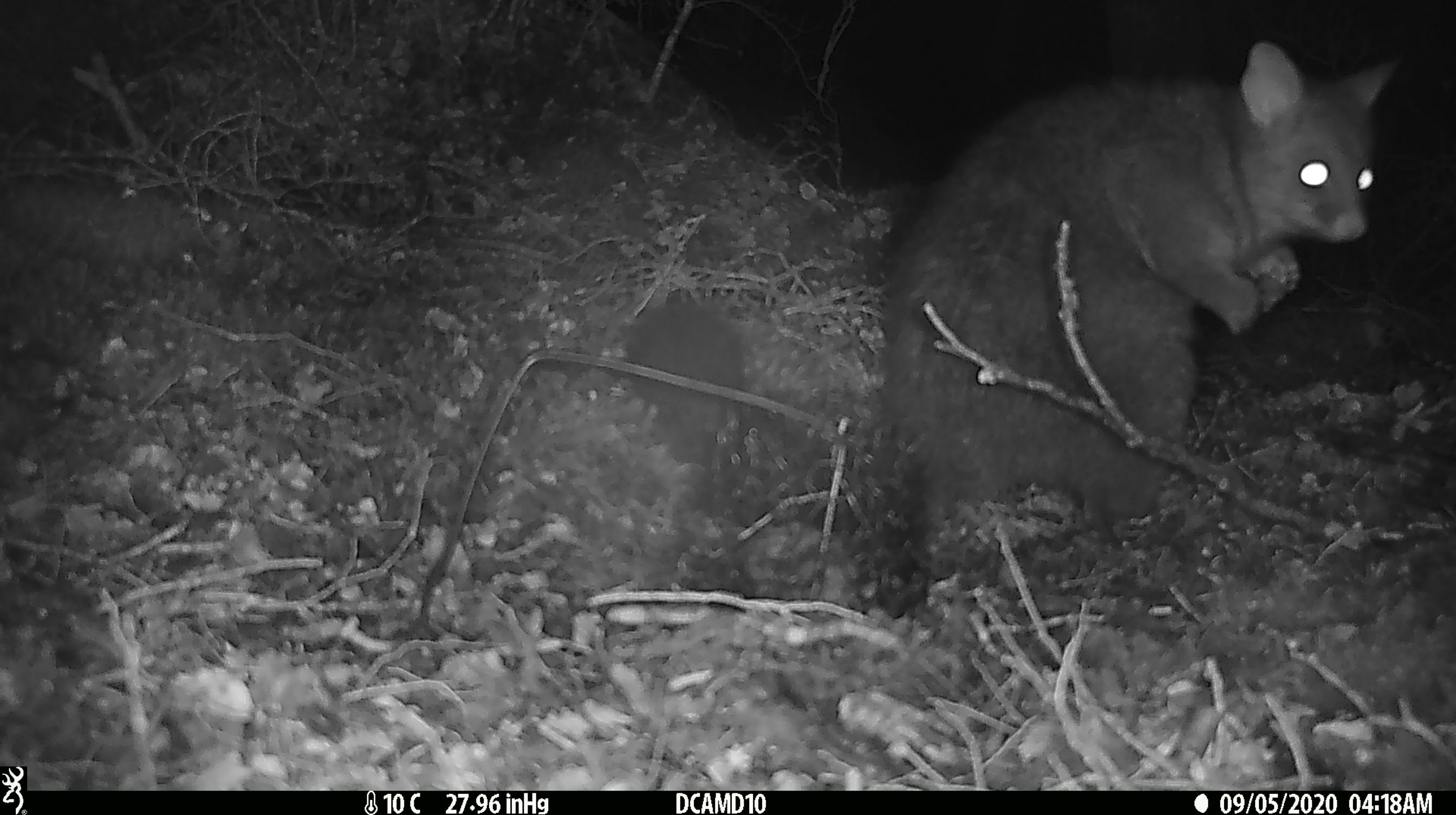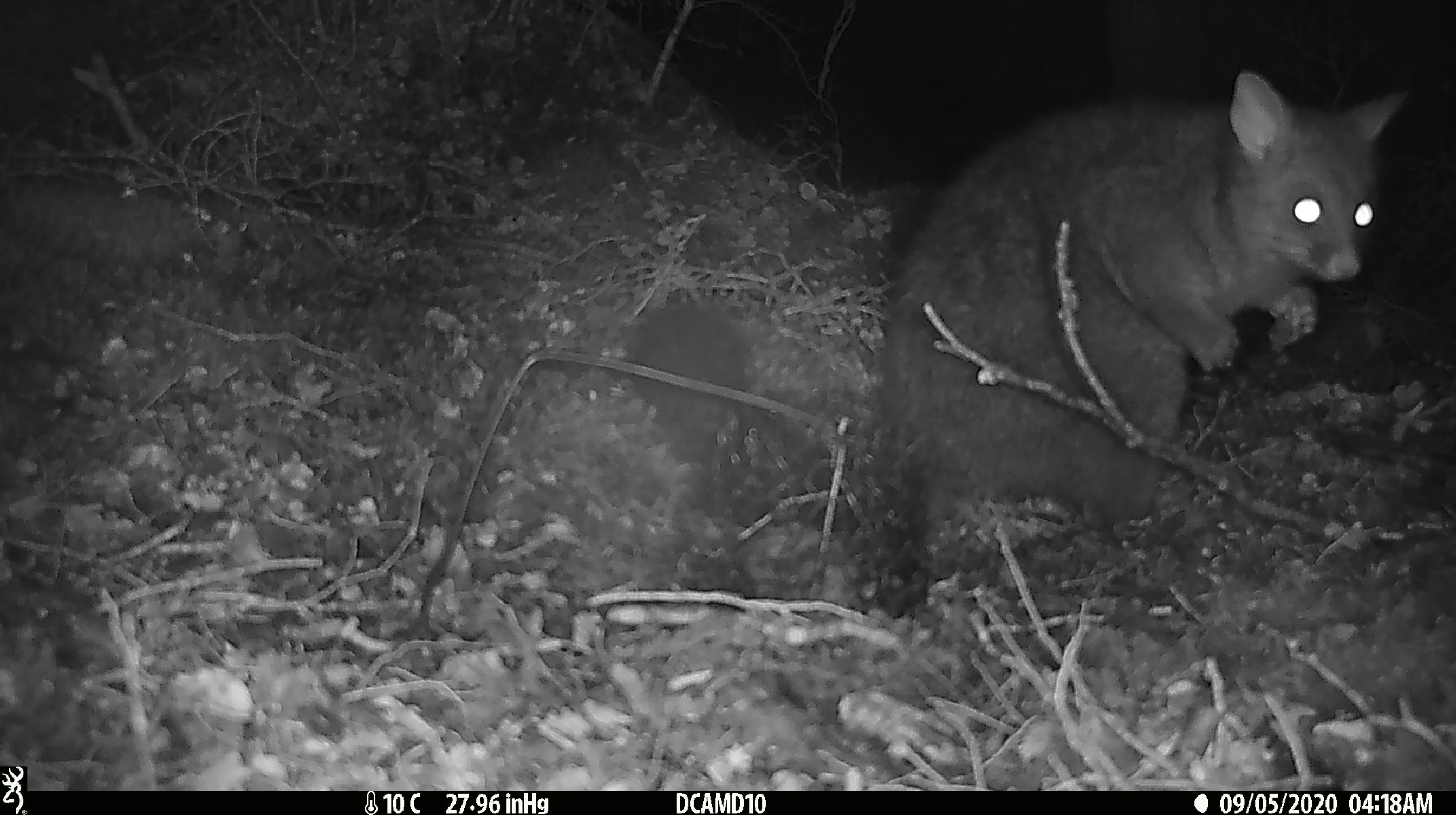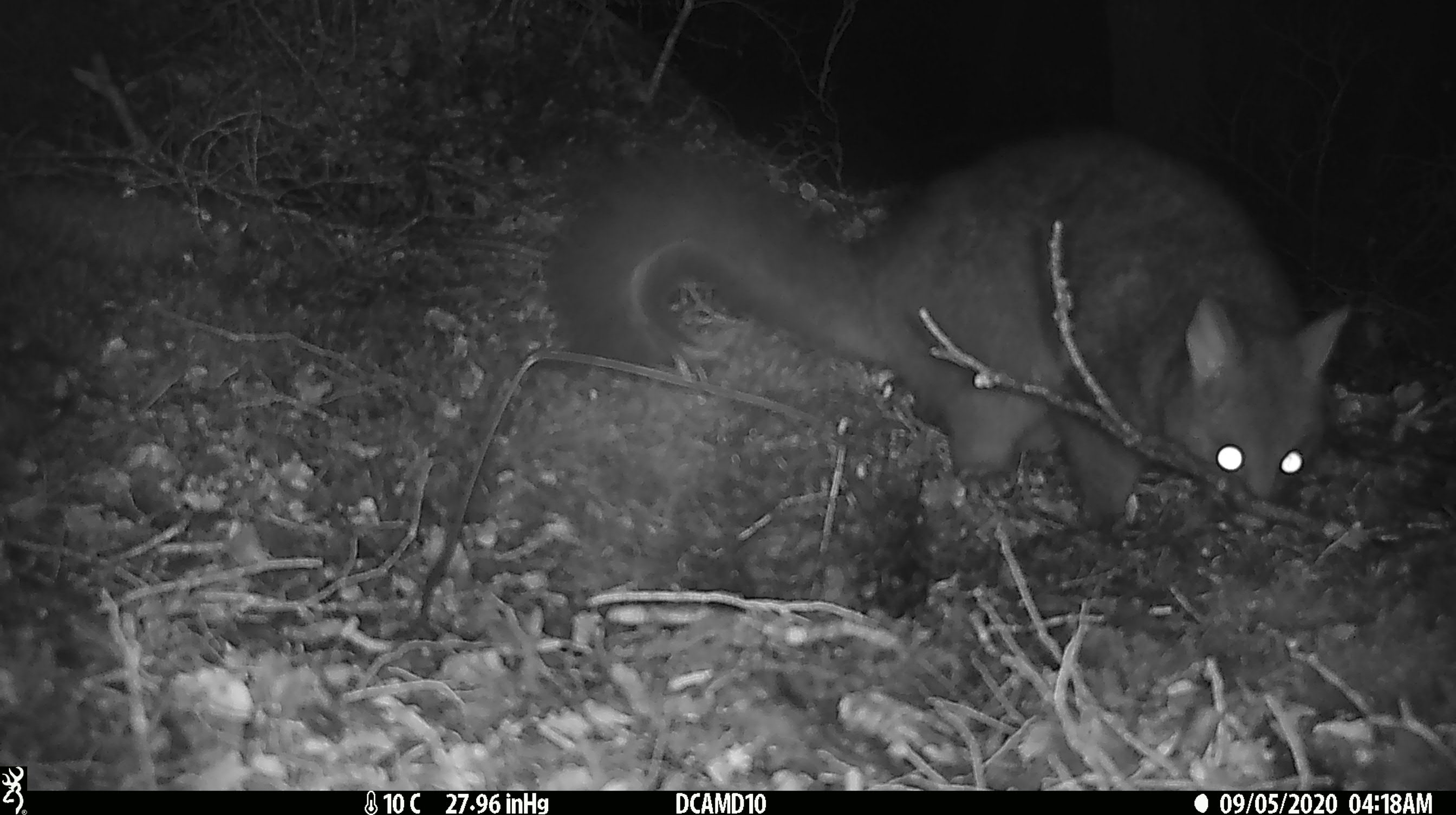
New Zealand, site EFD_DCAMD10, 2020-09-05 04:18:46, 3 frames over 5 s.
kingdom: Animalia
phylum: Chordata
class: Mammalia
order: Diprotodontia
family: Phalangeridae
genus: Trichosurus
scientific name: Trichosurus vulpecula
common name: common brushtail possum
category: possum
Possum (common brushtail possum) (Trichosurus vulpecula).